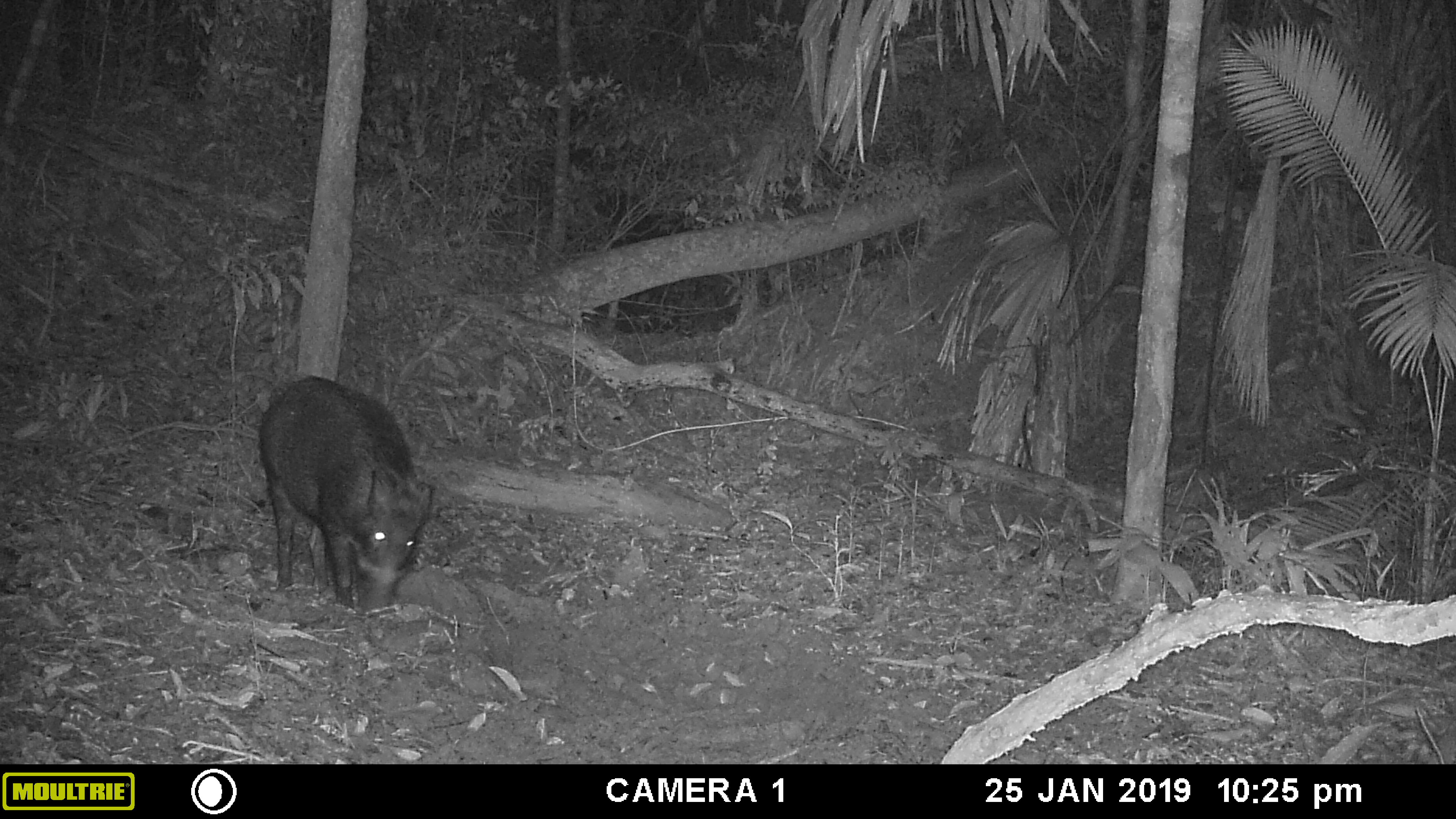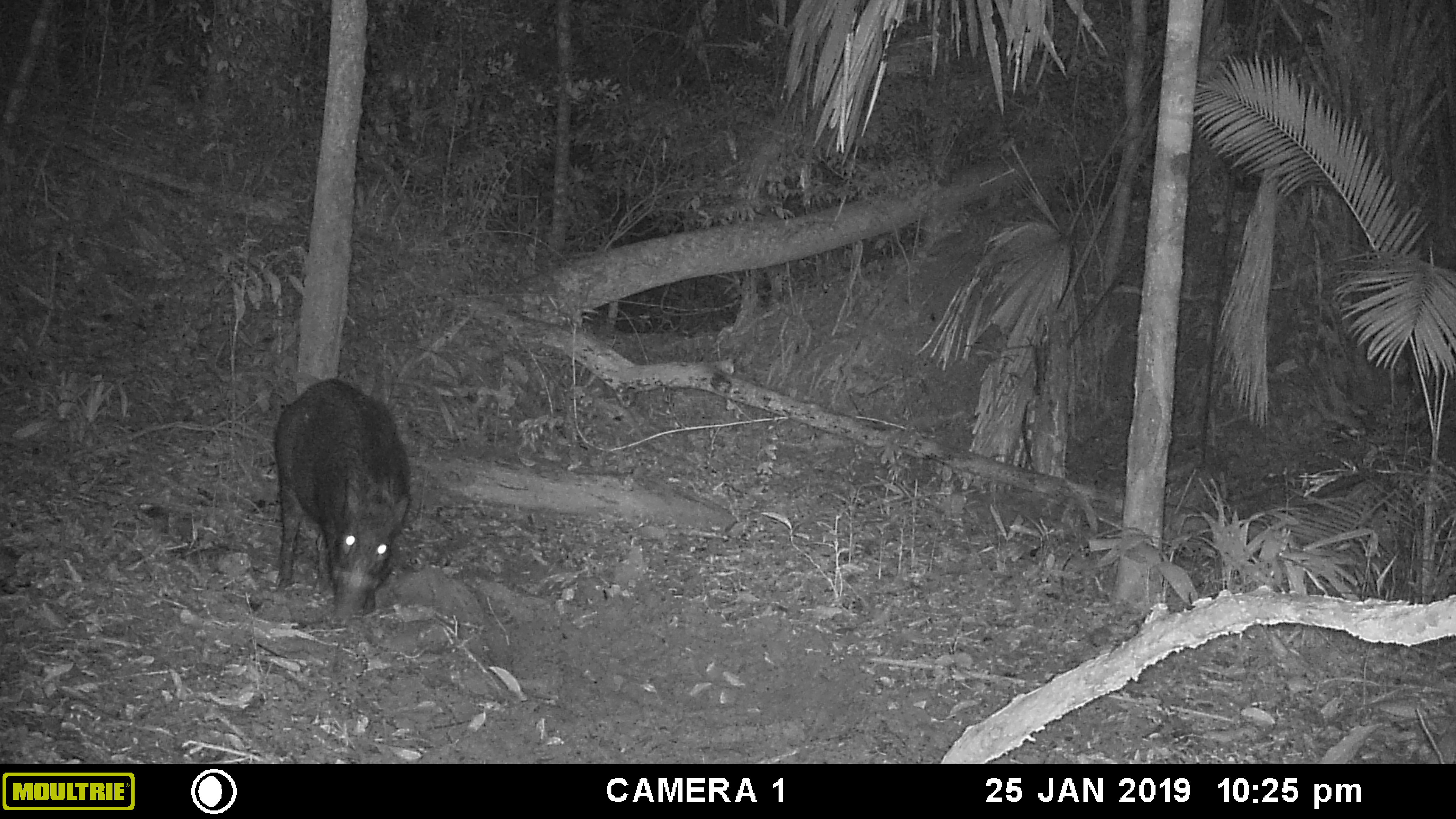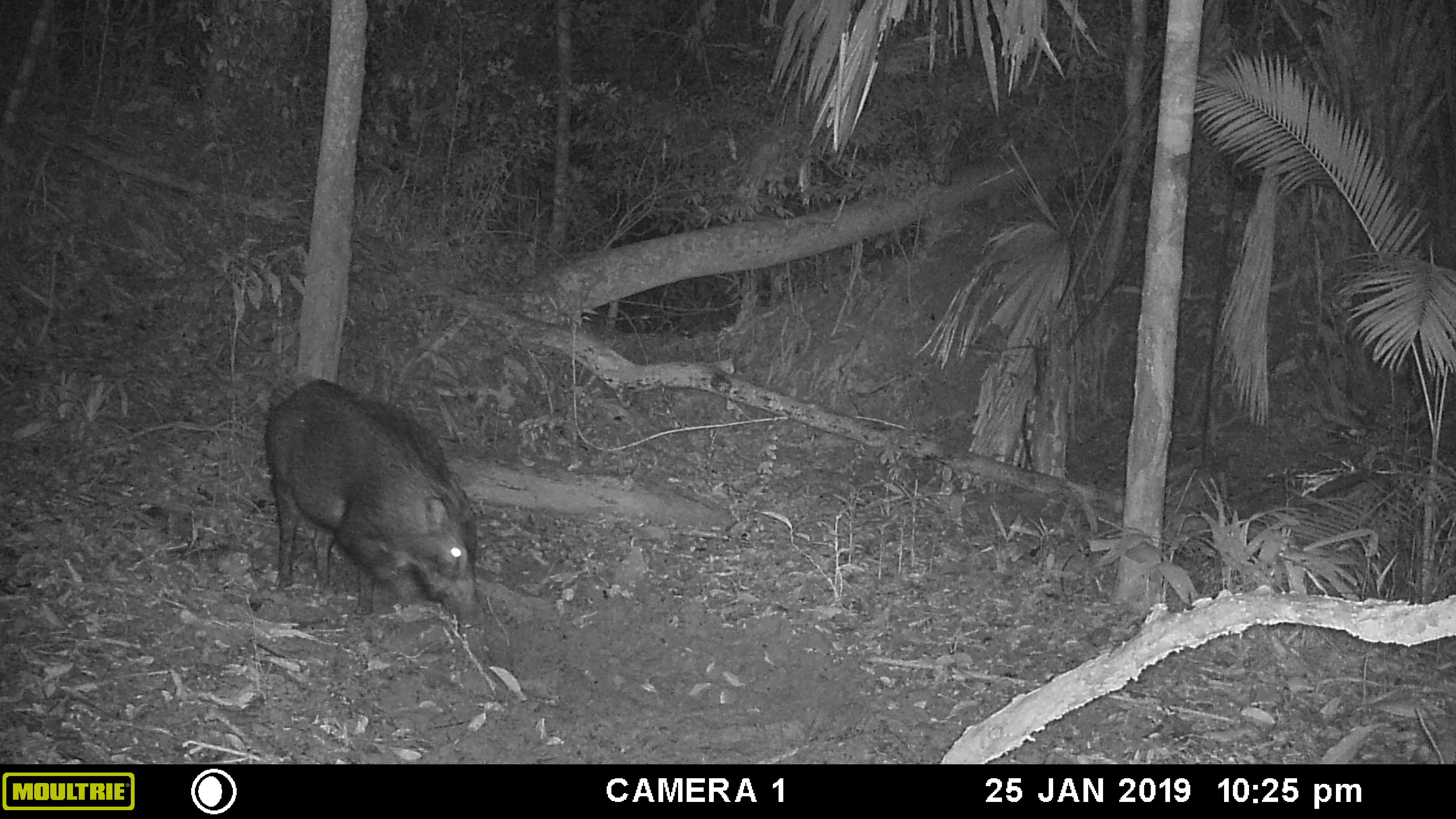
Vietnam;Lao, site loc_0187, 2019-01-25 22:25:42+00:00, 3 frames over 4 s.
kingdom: Animalia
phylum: Chordata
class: Mammalia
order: Artiodactyla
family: Suidae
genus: Sus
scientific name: Sus scrofa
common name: eurasian wild pig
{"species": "eurasian wild pig (Sus scrofa)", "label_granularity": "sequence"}